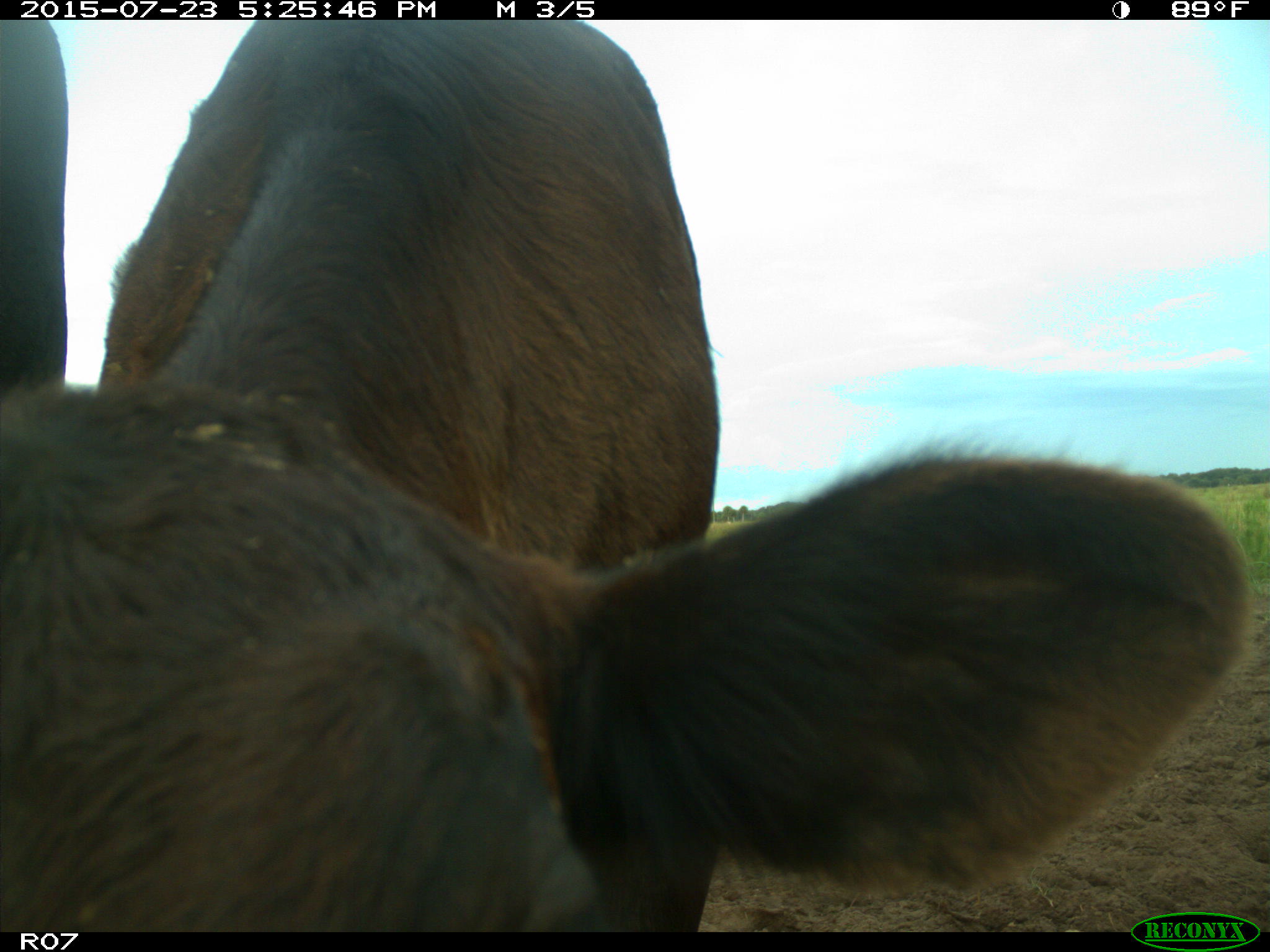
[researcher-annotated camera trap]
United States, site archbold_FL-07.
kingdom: Animalia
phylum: Chordata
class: Mammalia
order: Artiodactyla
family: Bovidae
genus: Bos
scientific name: Bos taurus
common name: domestic cow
Bos taurus (domestic cow).